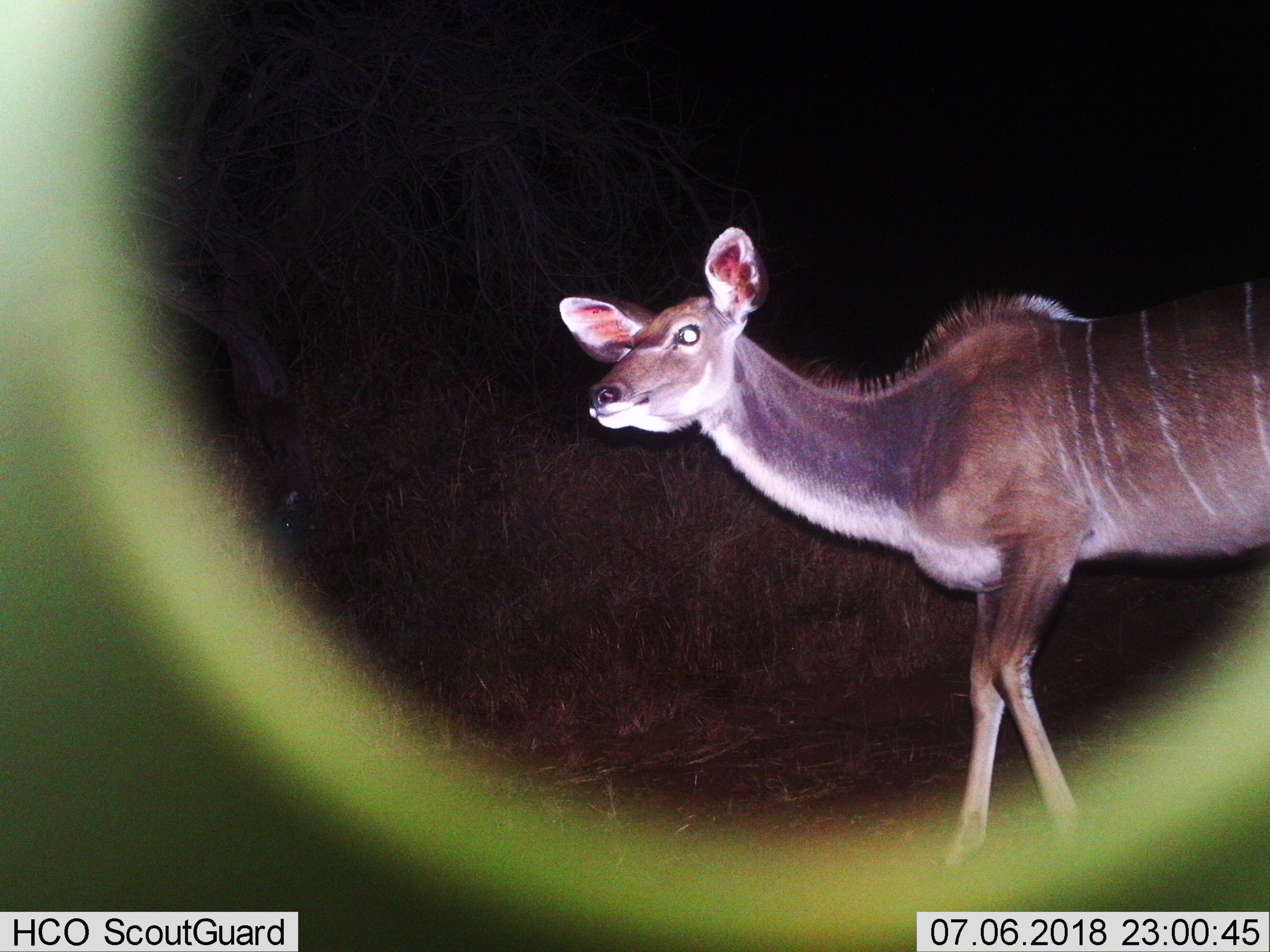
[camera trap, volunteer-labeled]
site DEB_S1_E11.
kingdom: Animalia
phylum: Chordata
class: Mammalia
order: Artiodactyla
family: Bovidae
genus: Tragelaphus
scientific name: Tragelaphus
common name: kudu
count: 1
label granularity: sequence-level